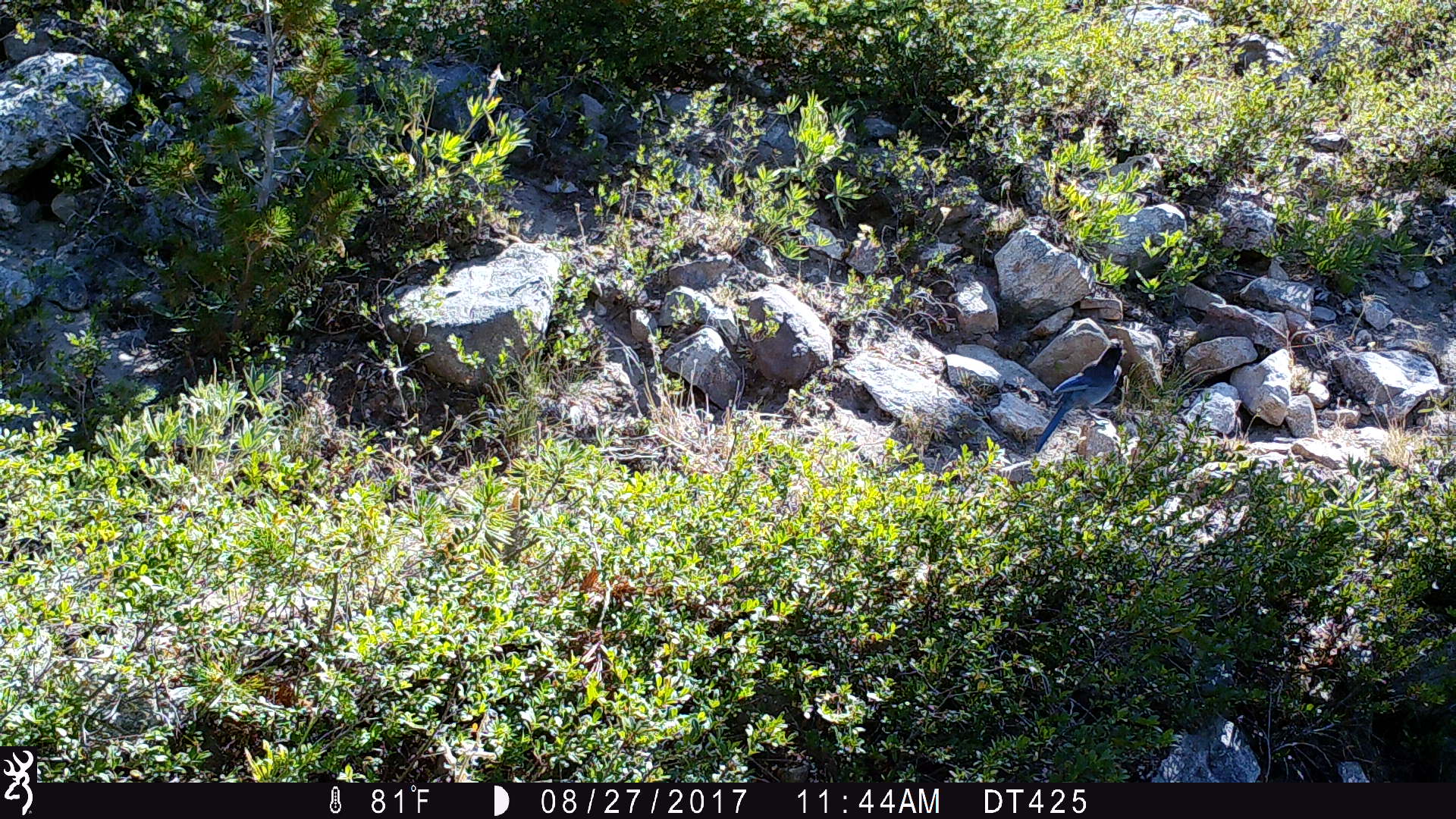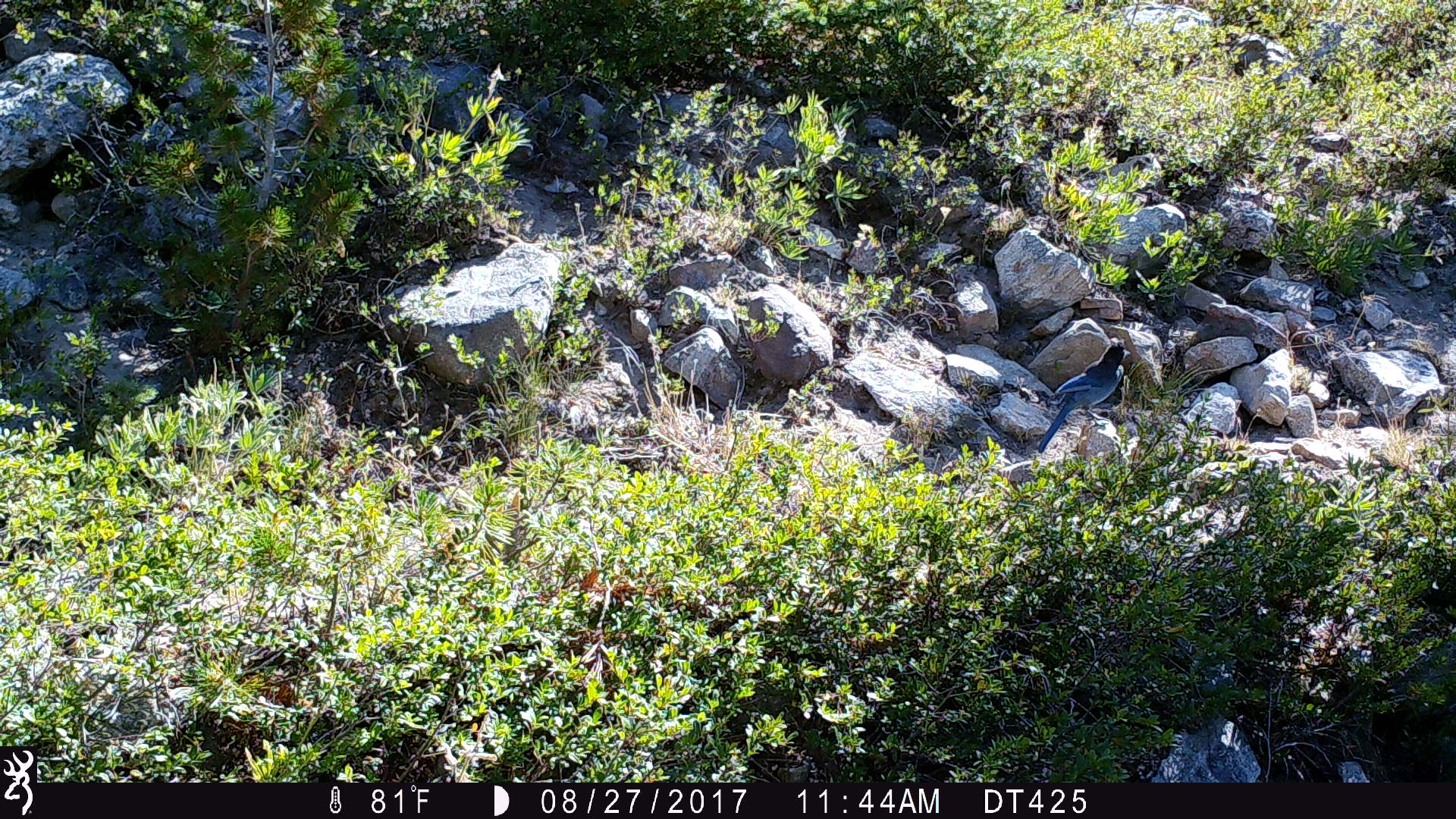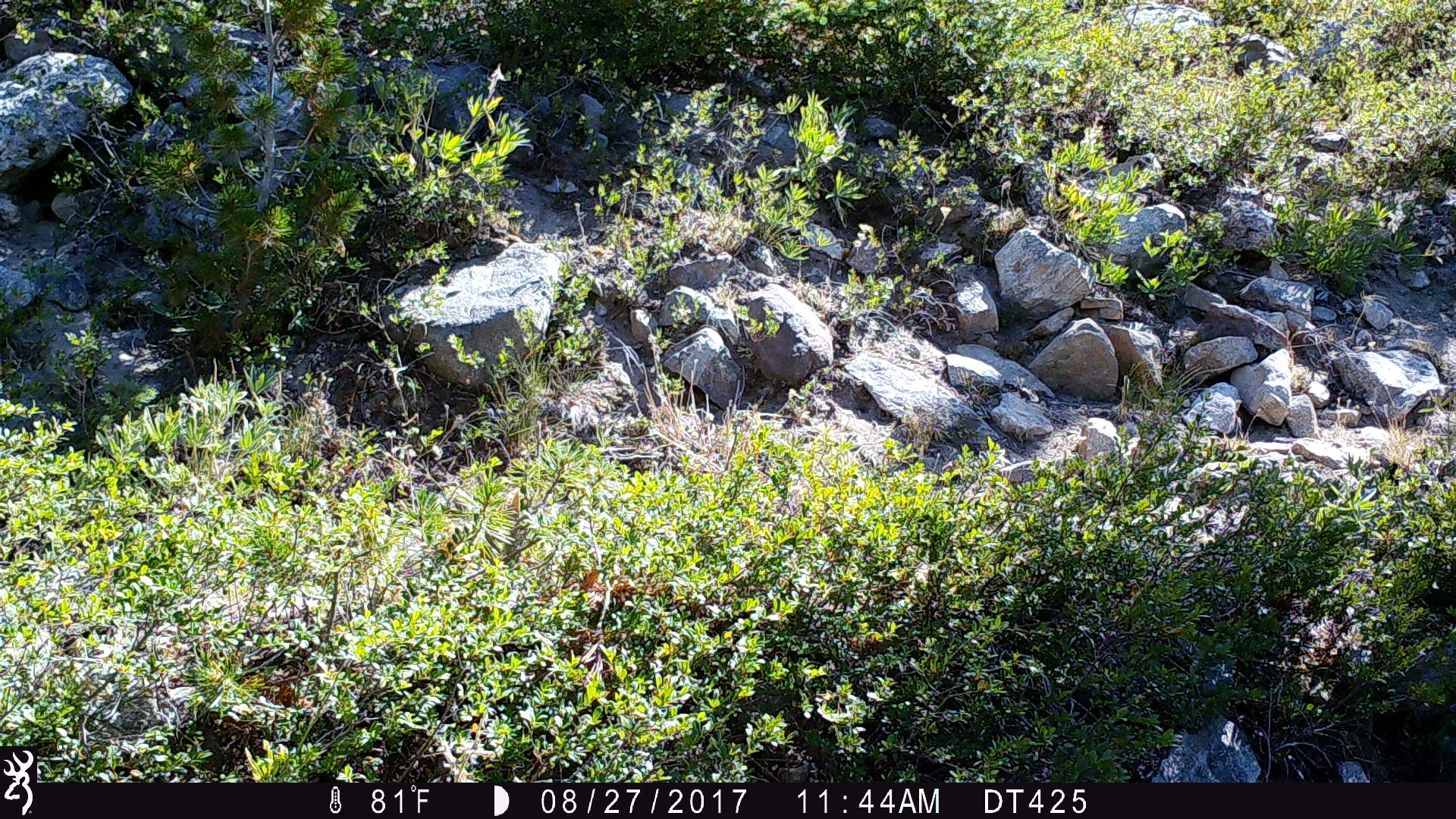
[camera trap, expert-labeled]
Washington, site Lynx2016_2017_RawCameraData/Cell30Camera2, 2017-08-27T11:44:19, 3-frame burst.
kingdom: Animalia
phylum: Chordata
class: Aves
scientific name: Aves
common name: birds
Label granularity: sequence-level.